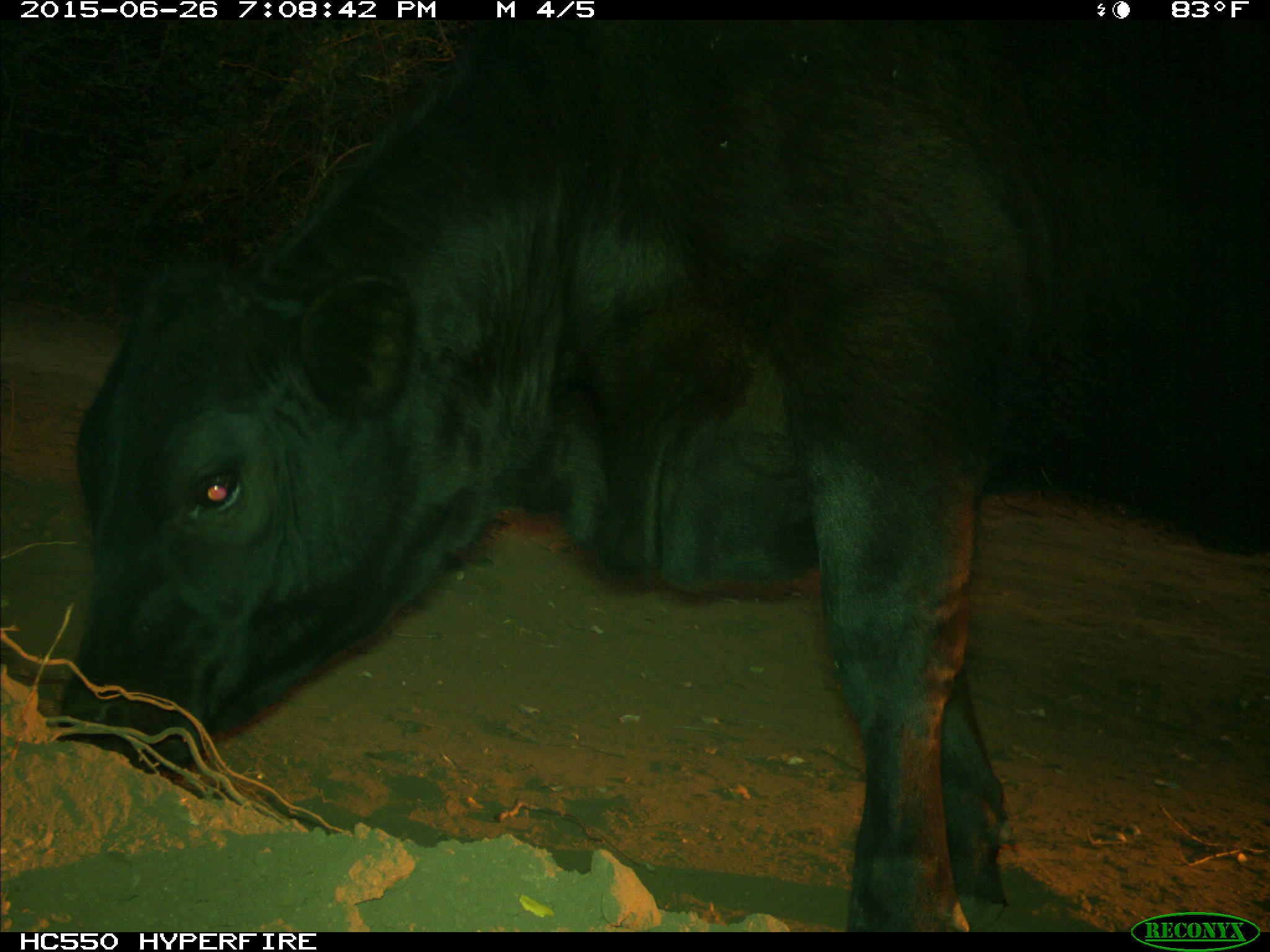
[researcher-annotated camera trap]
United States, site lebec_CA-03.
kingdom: Animalia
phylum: Chordata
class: Mammalia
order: Artiodactyla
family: Bovidae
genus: Bos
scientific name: Bos taurus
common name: domestic cow